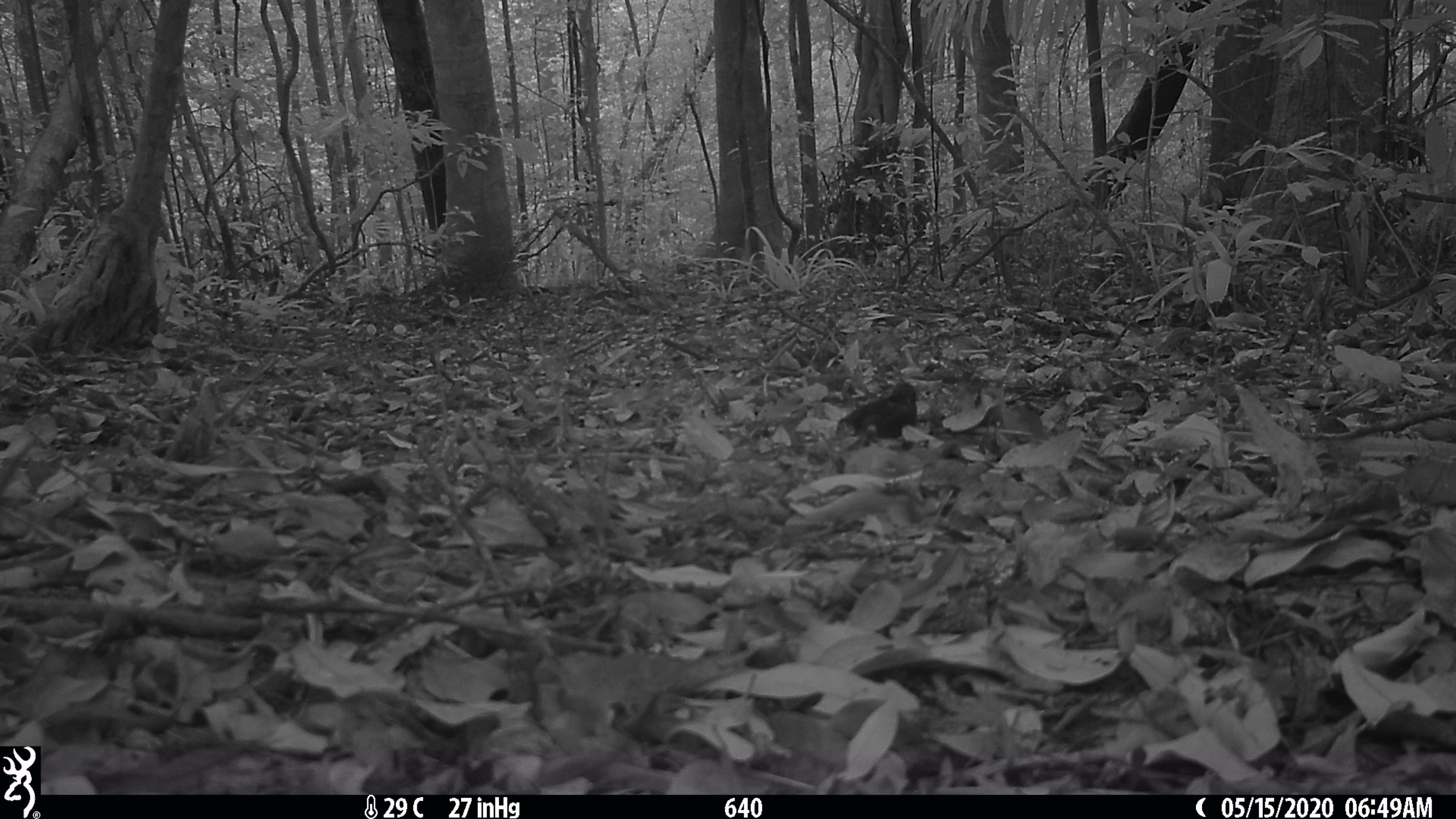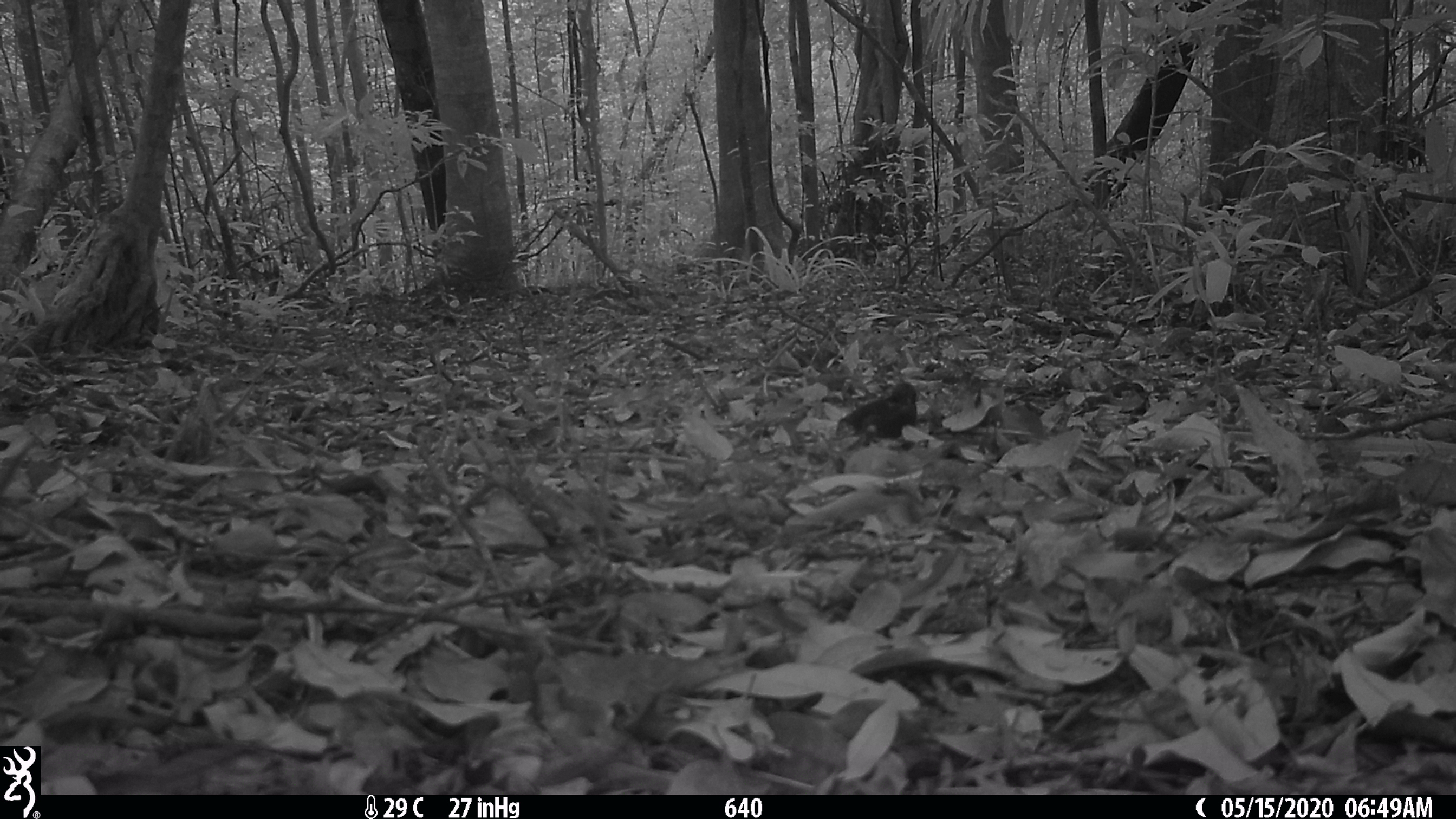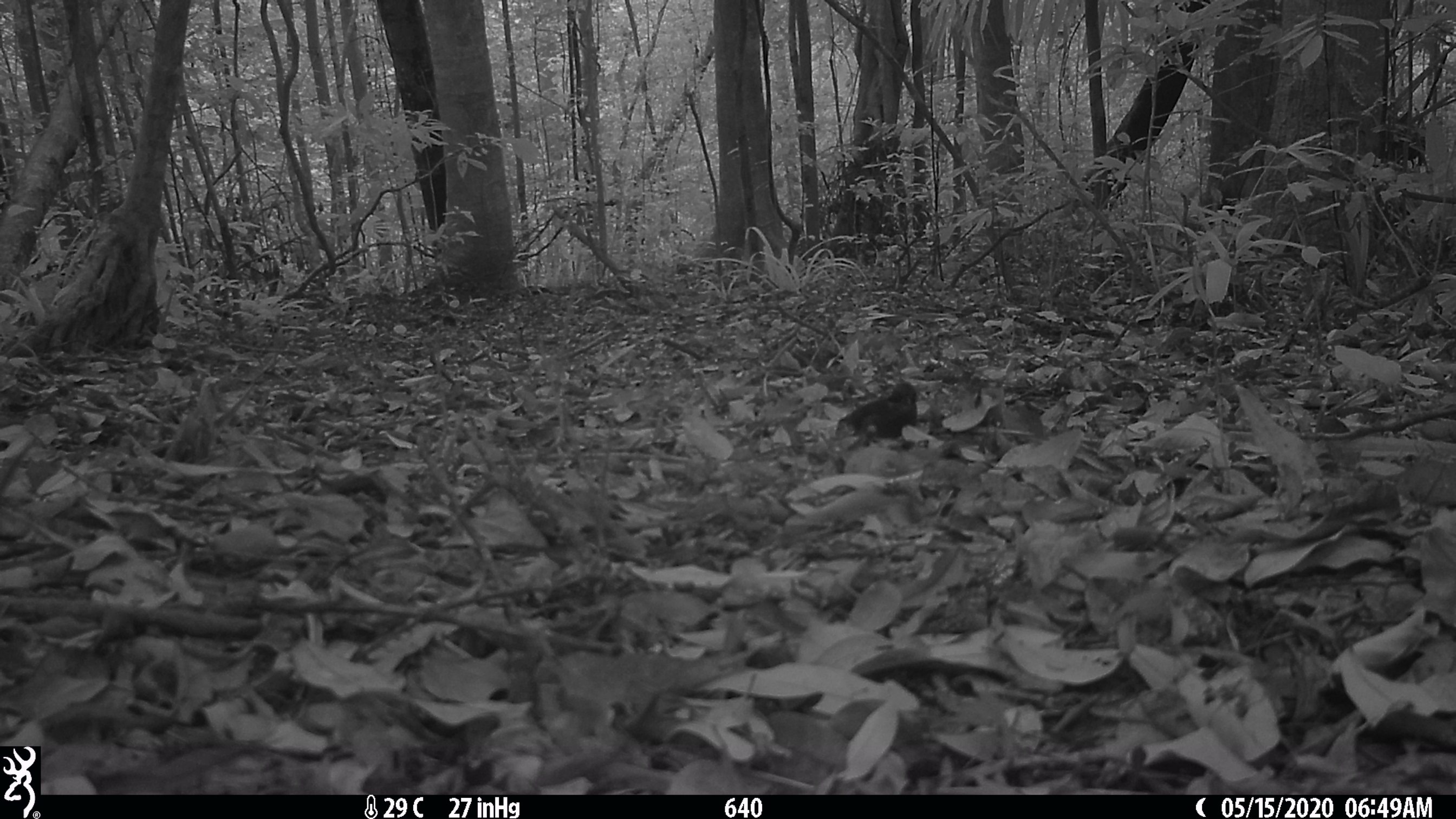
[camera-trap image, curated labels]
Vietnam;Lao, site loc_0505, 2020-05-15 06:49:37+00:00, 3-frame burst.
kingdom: Animalia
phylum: Chordata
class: Aves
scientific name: Aves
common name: bird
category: unidentified bird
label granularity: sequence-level